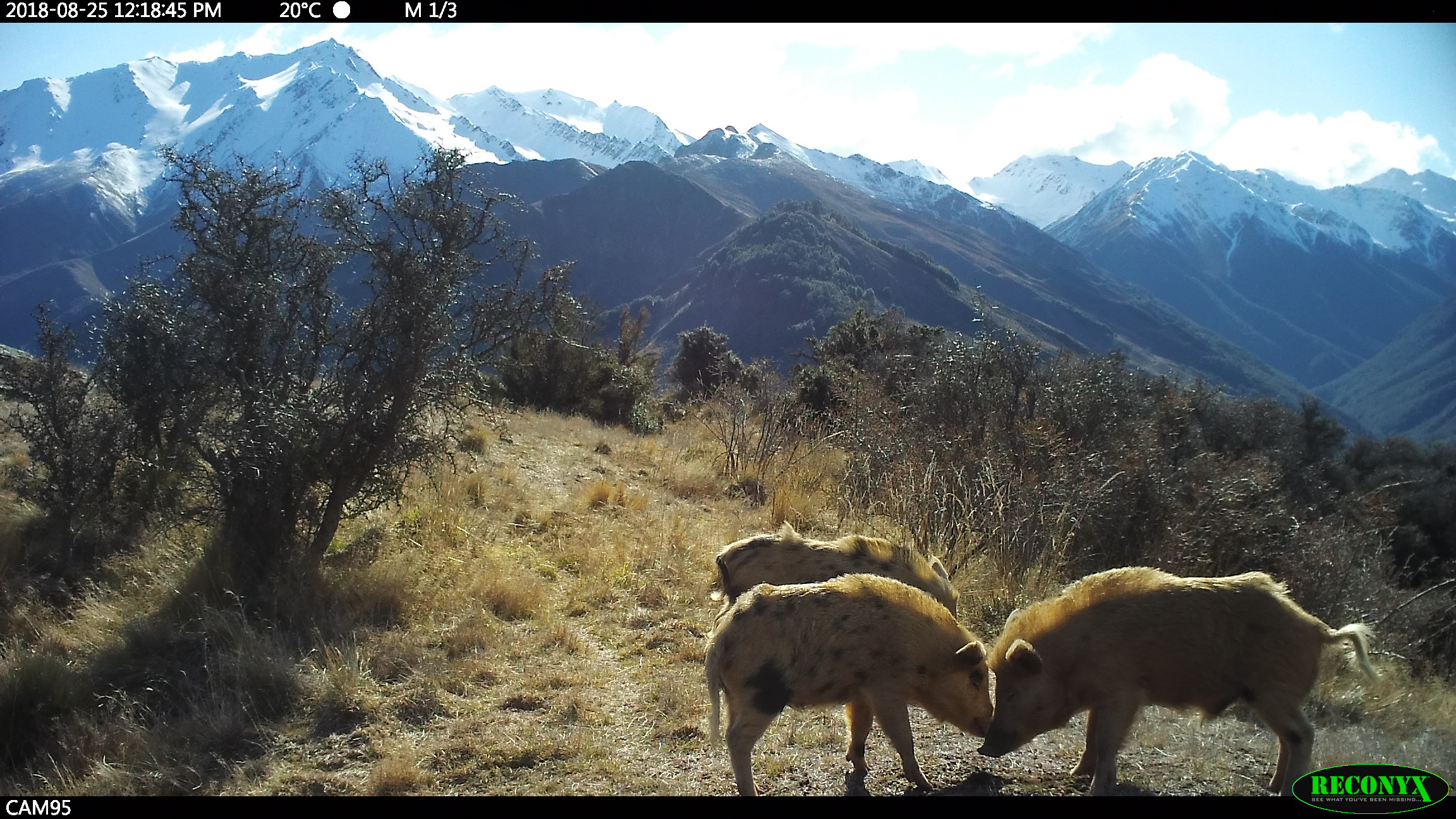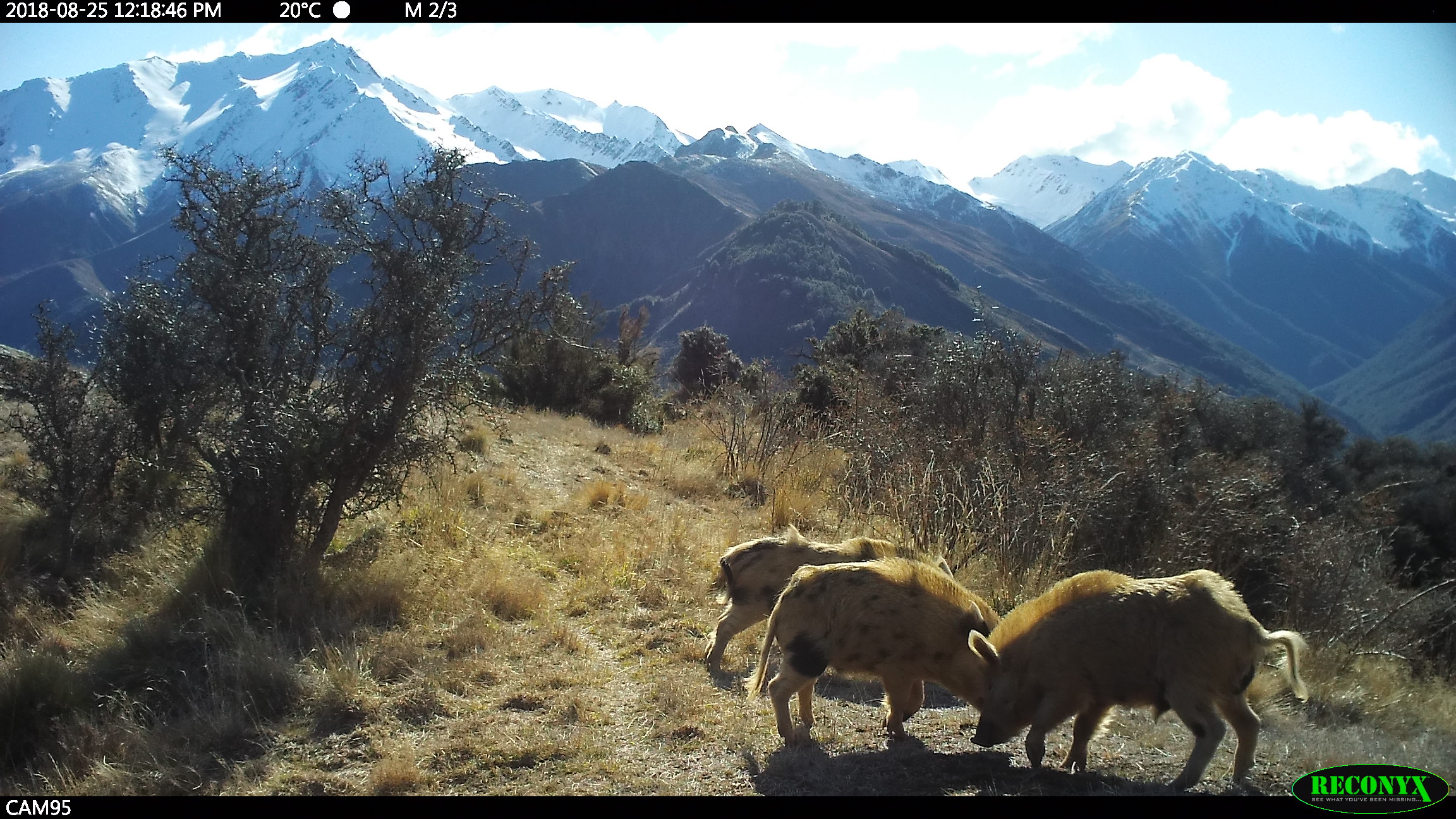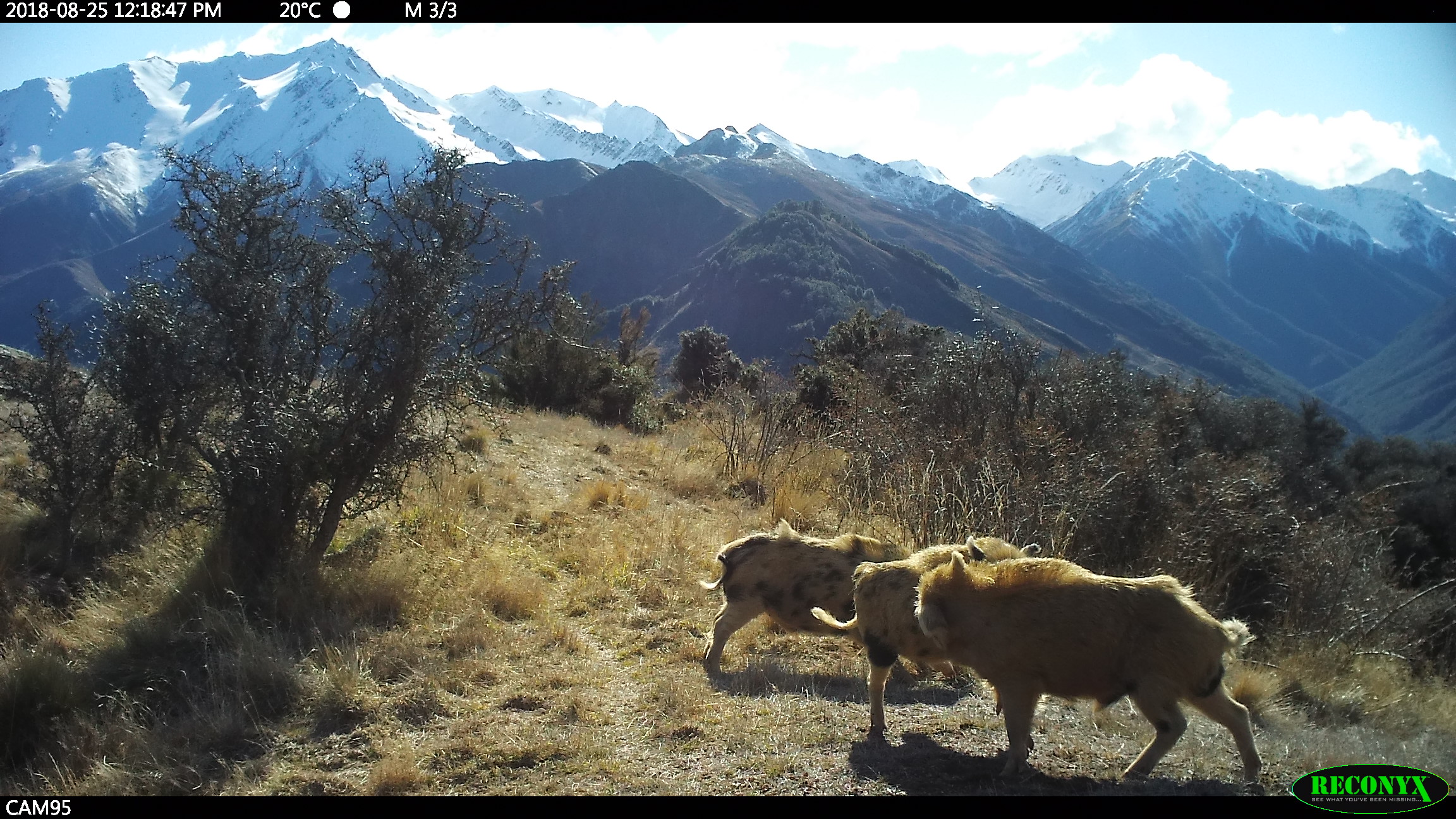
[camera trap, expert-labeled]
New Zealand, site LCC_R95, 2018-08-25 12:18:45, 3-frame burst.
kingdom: Animalia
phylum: Chordata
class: Mammalia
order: Artiodactyla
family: Suidae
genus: Sus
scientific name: Sus scrofa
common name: pig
Pig (Sus scrofa).